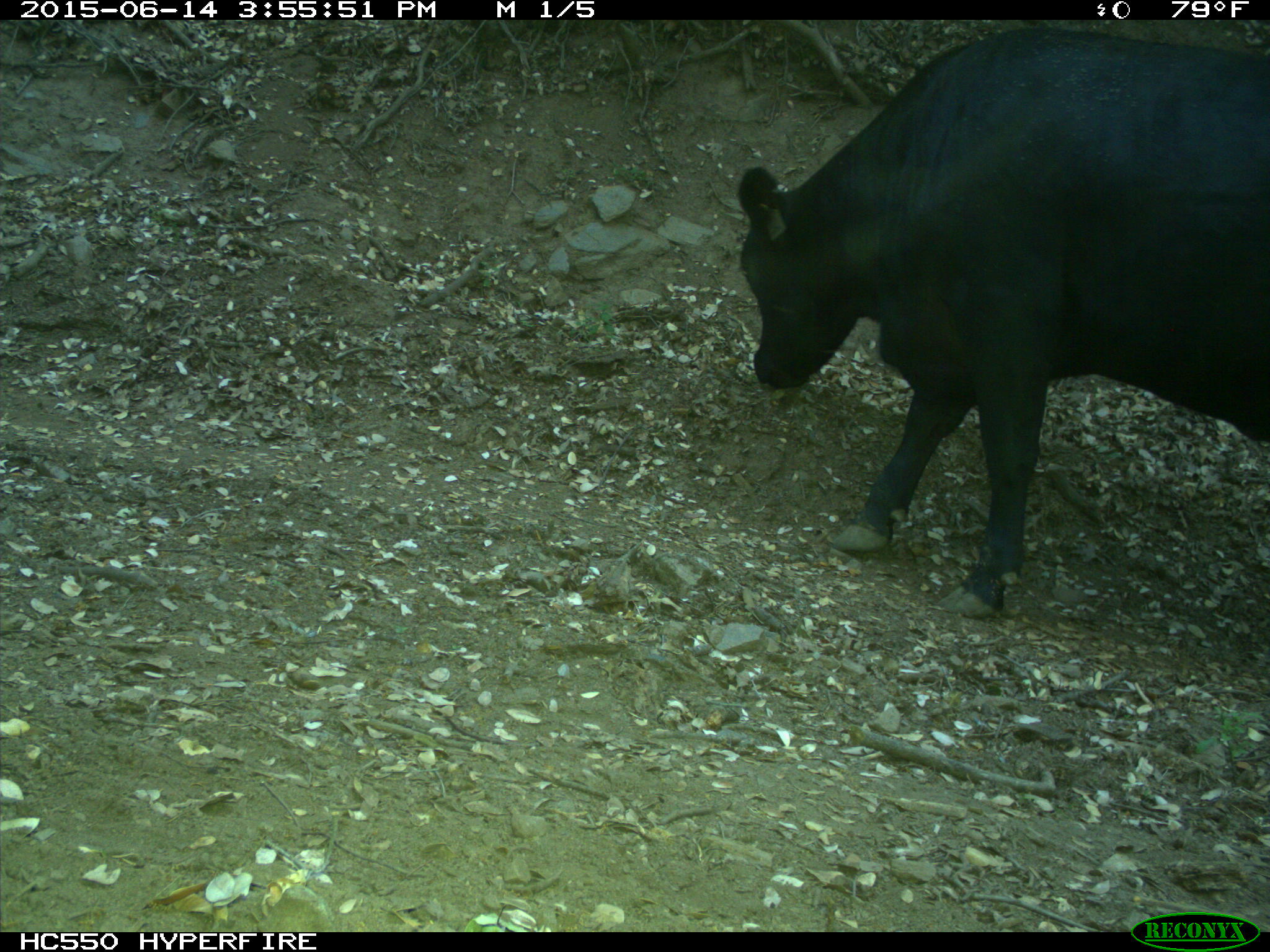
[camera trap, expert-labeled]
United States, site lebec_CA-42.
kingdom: Animalia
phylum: Chordata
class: Mammalia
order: Artiodactyla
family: Bovidae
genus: Bos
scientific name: Bos taurus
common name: domestic cow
Bos taurus (domestic cow).